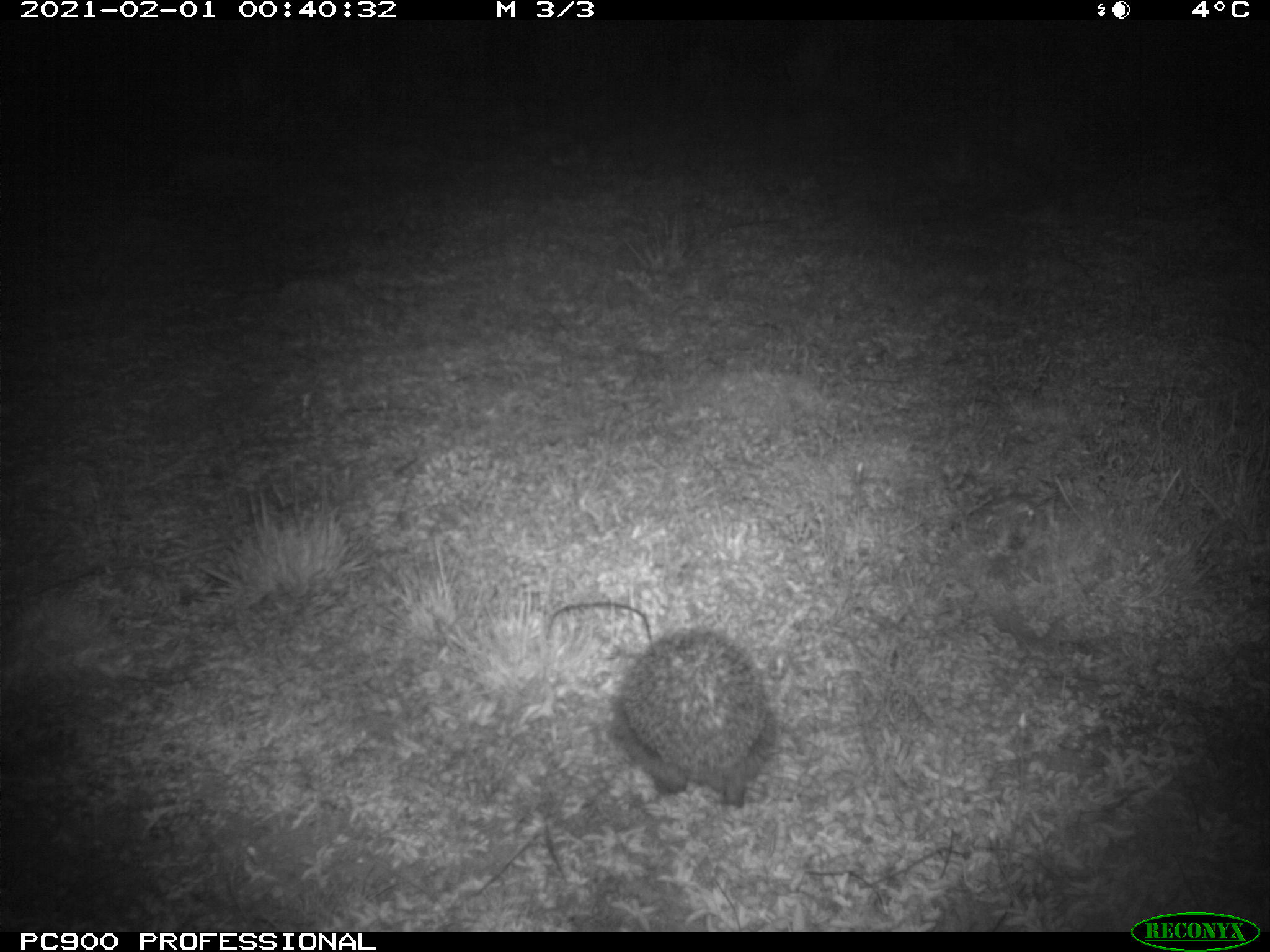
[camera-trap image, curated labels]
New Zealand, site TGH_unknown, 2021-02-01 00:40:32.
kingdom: Animalia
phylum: Chordata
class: Mammalia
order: Eulipotyphla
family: Erinaceidae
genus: Erinaceus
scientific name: Erinaceus europaeus europaeus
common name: european hedgehog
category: hedgehog